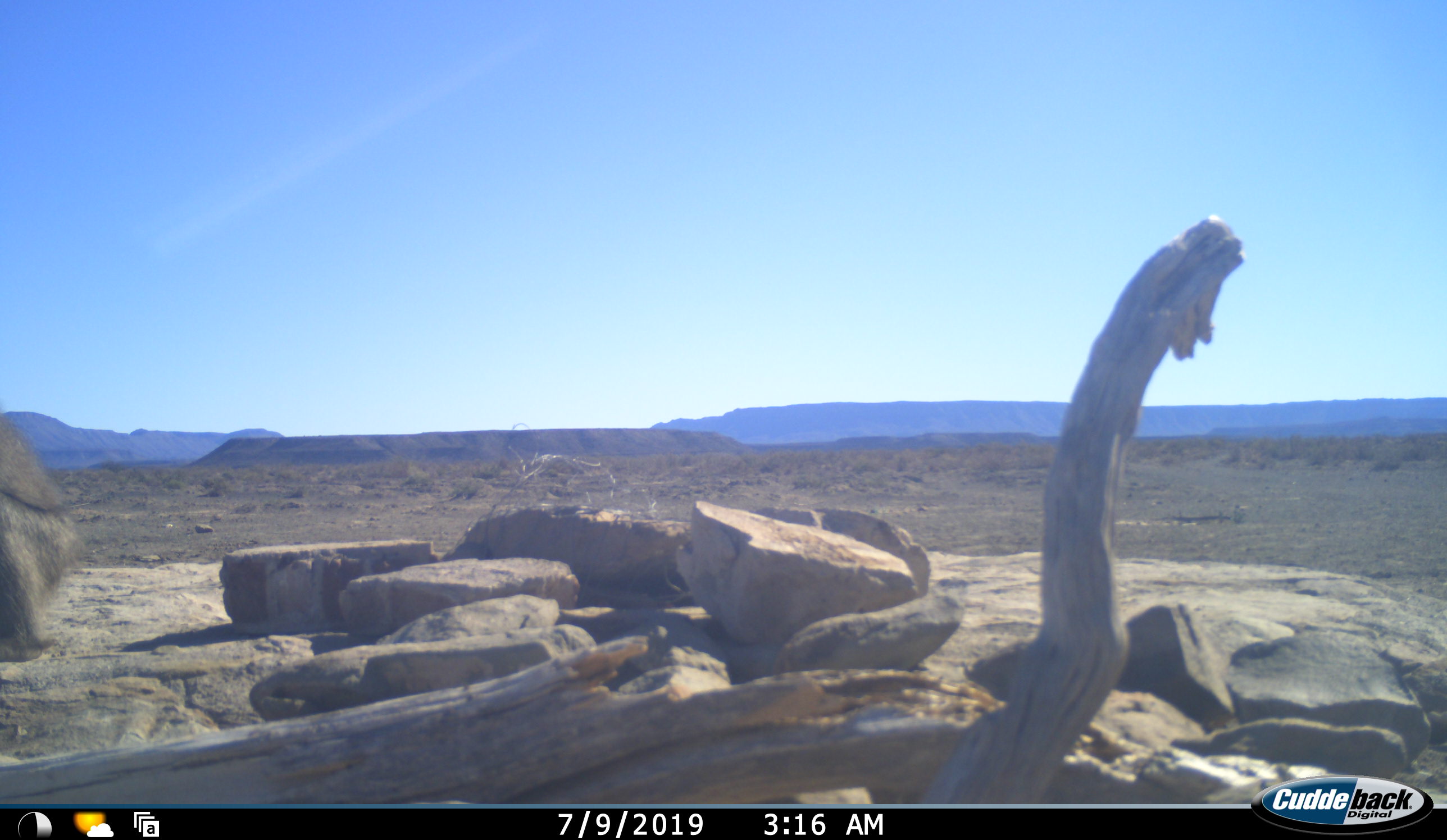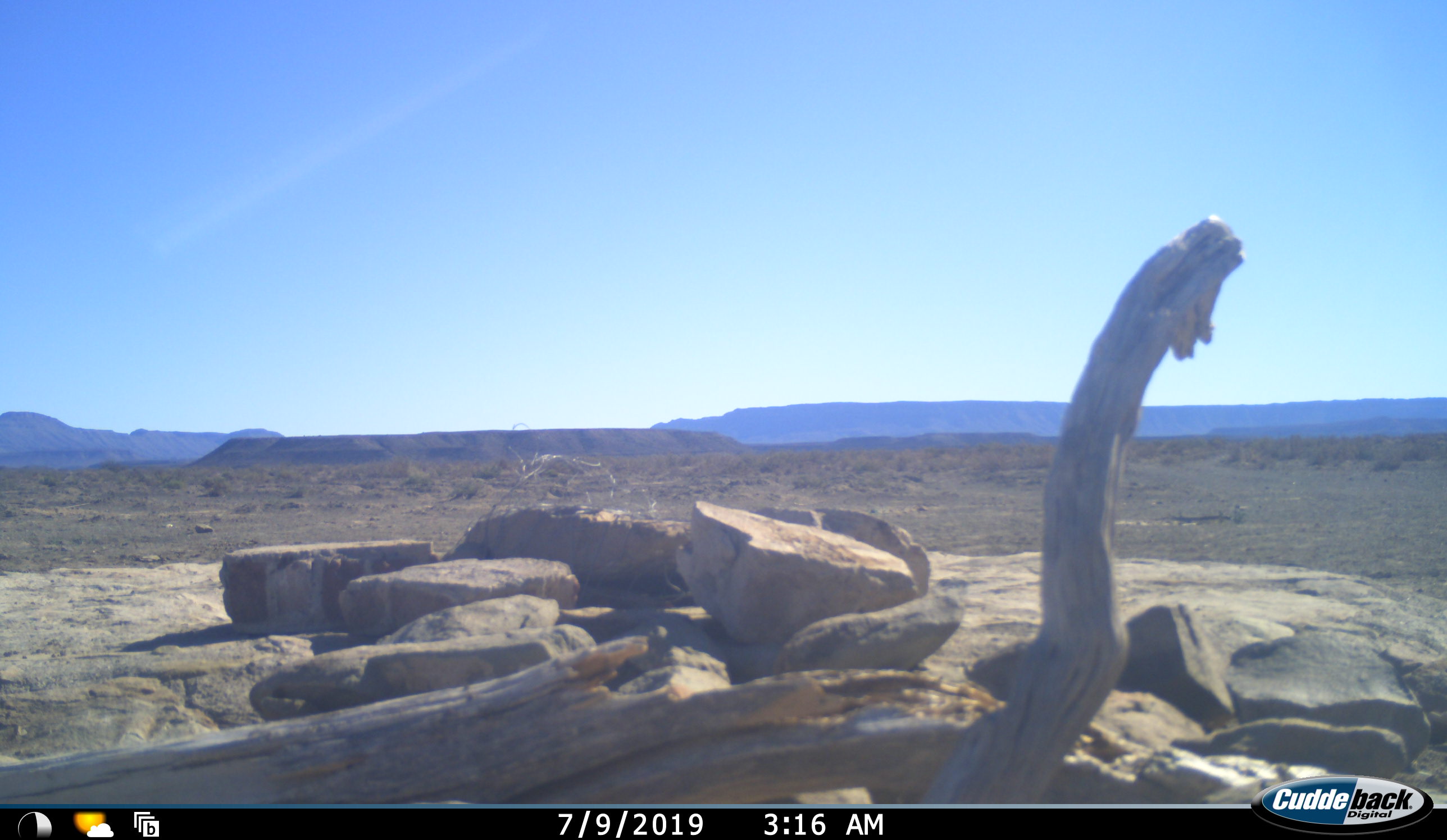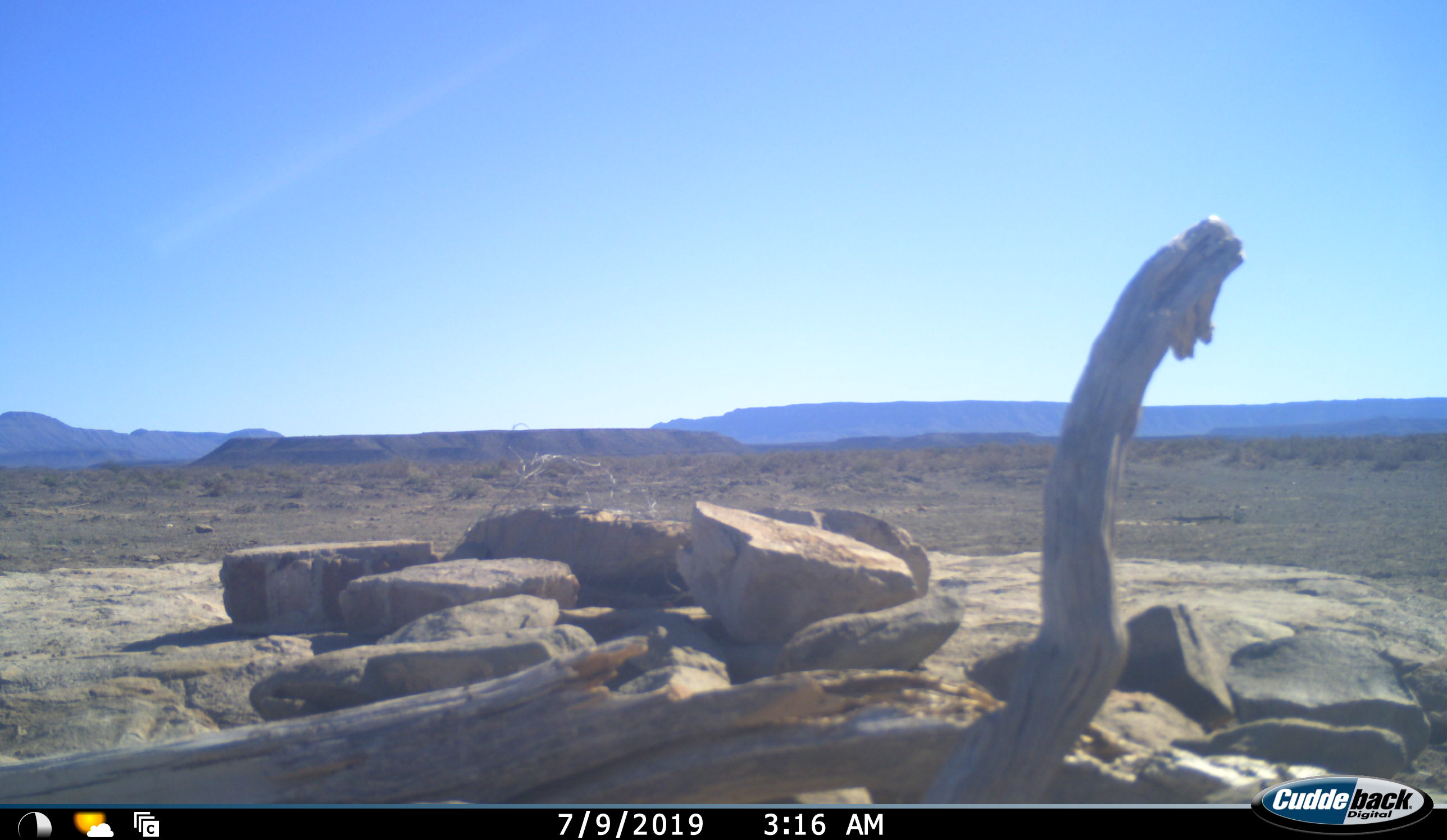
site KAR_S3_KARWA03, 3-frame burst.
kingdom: Animalia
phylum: Chordata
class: Mammalia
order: Primates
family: Cercopithecidae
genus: Papio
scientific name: Papio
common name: baboon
Baboon (Papio), count 1. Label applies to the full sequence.